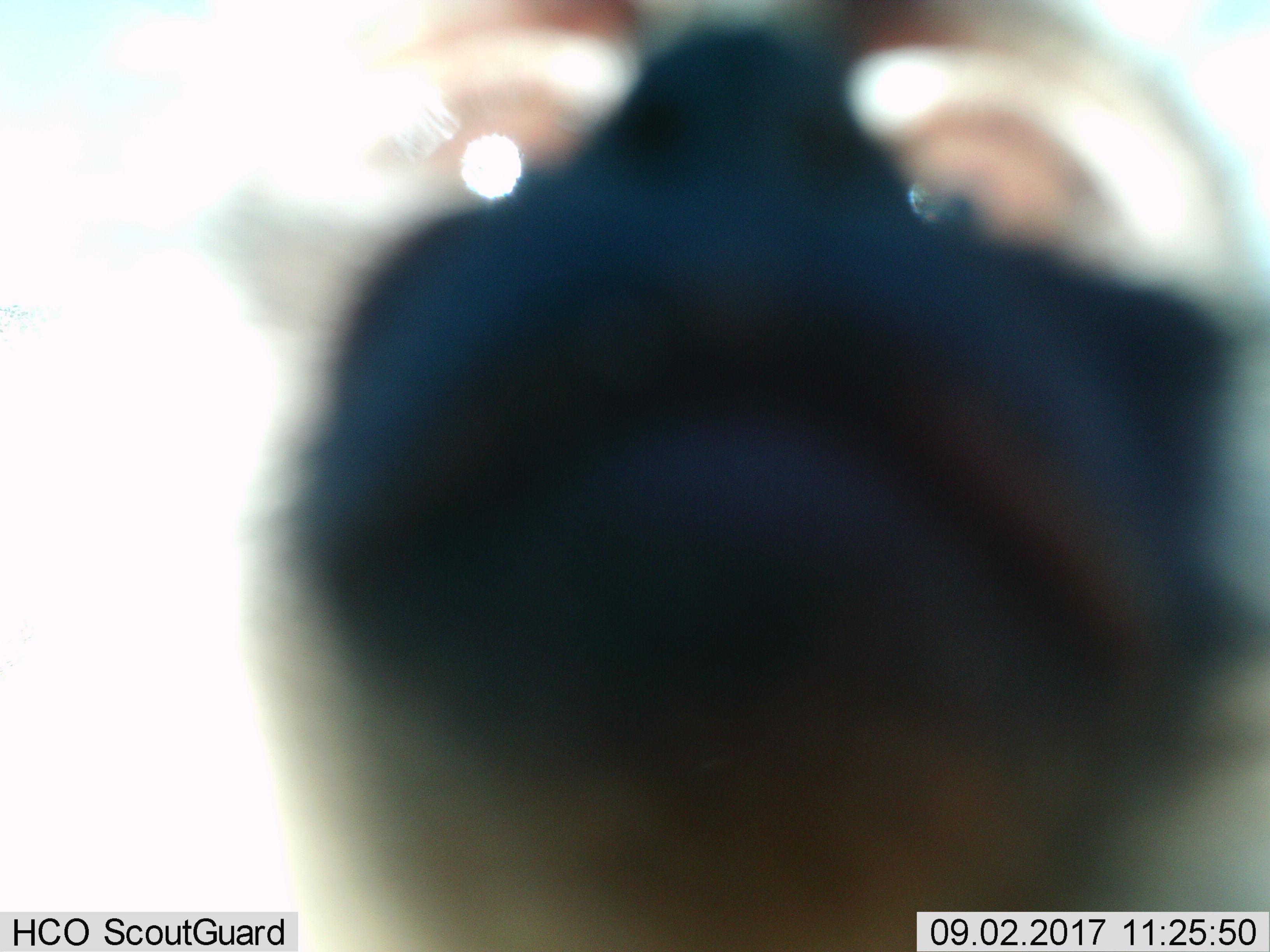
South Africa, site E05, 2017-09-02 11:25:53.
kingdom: Animalia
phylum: Chordata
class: Mammalia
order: Primates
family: Cercopithecidae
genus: Chlorocebus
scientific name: Chlorocebus pygerythrus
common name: vervet monkey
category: monkeyvervet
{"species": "monkeyvervet (vervet monkey) (Chlorocebus pygerythrus)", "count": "1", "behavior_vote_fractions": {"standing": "80%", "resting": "0%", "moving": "0%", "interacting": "20%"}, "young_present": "0%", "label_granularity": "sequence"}